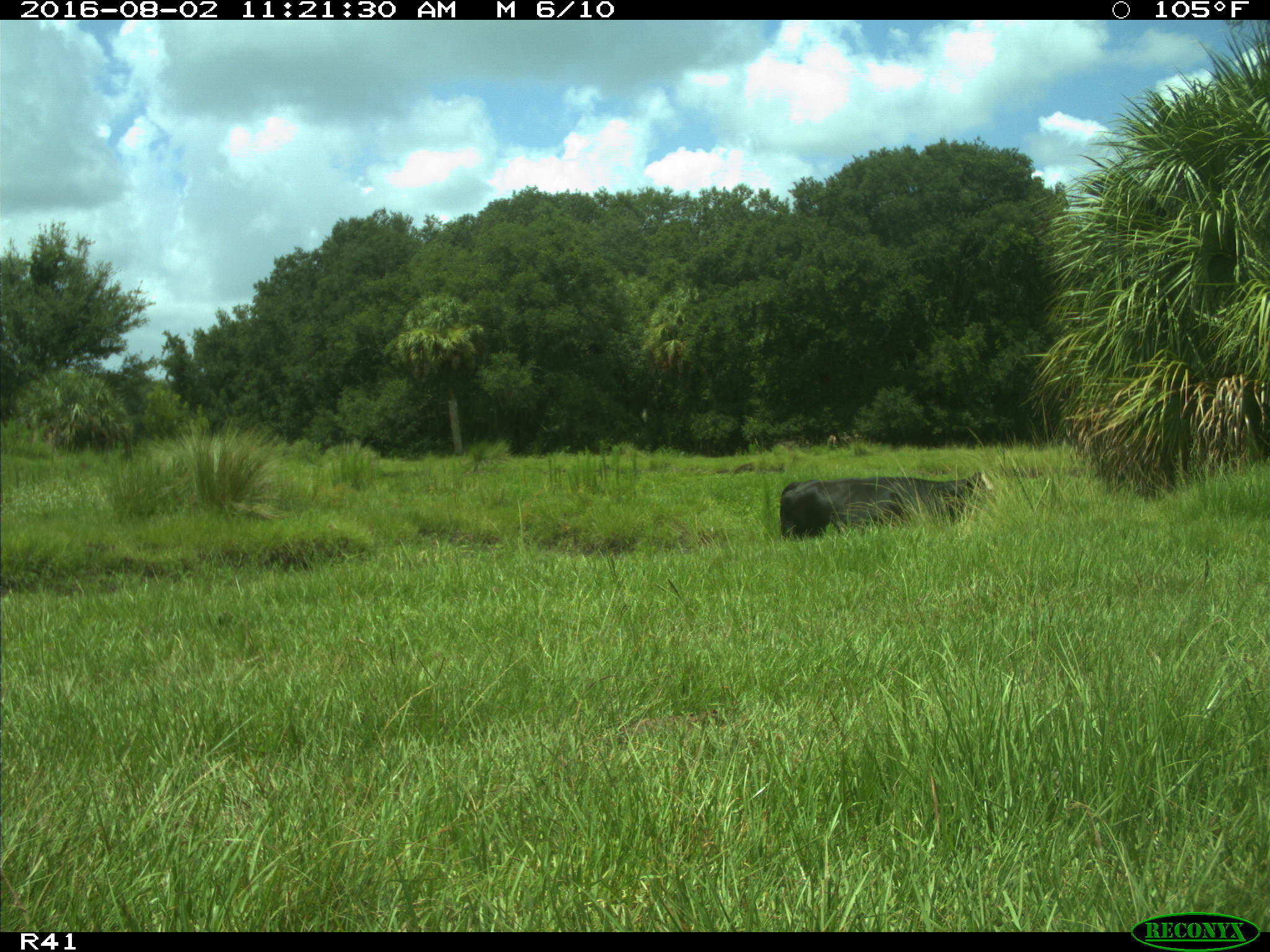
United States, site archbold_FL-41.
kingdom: Animalia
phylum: Chordata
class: Mammalia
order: Artiodactyla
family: Bovidae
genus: Bos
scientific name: Bos taurus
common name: domestic cow